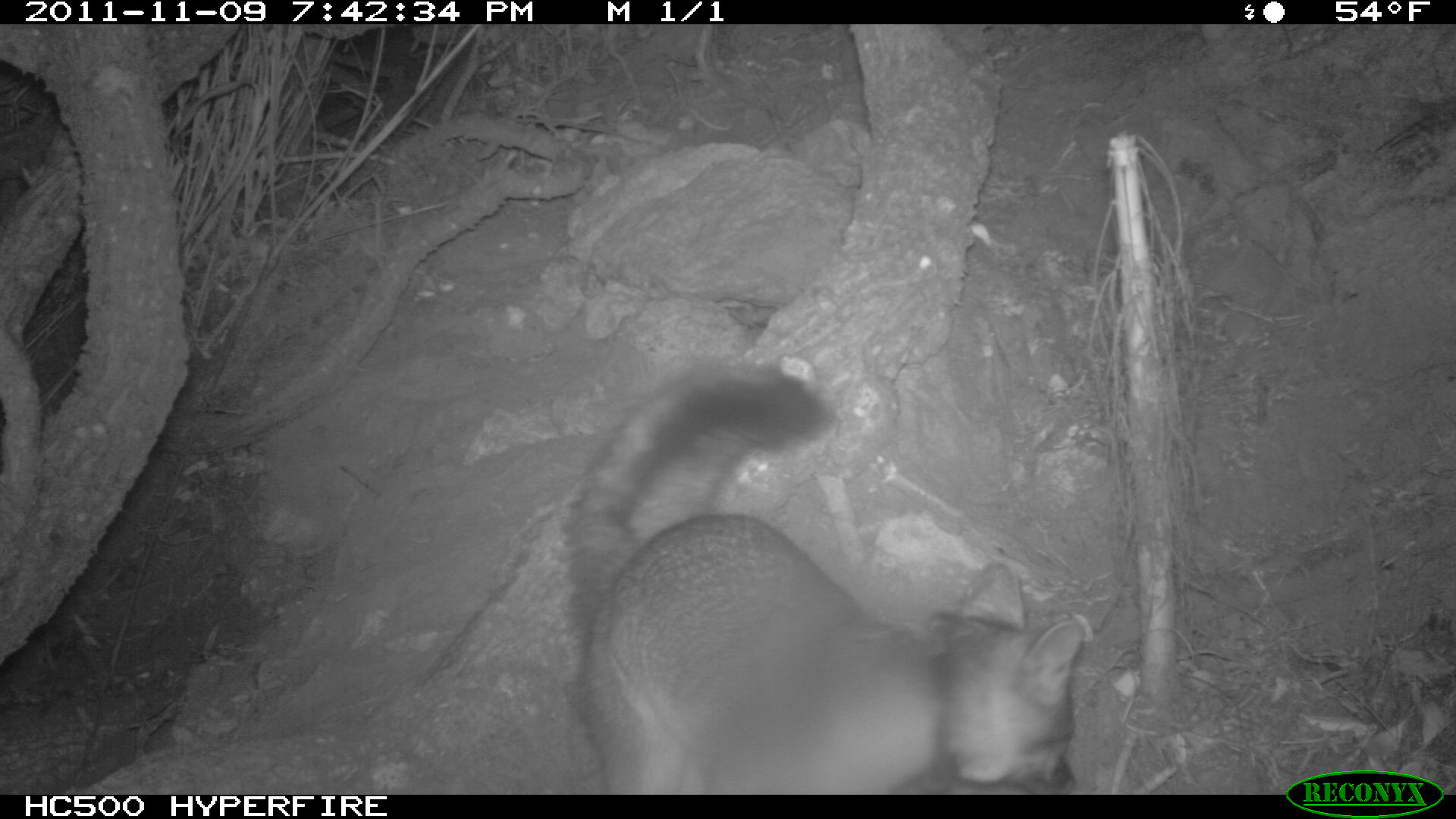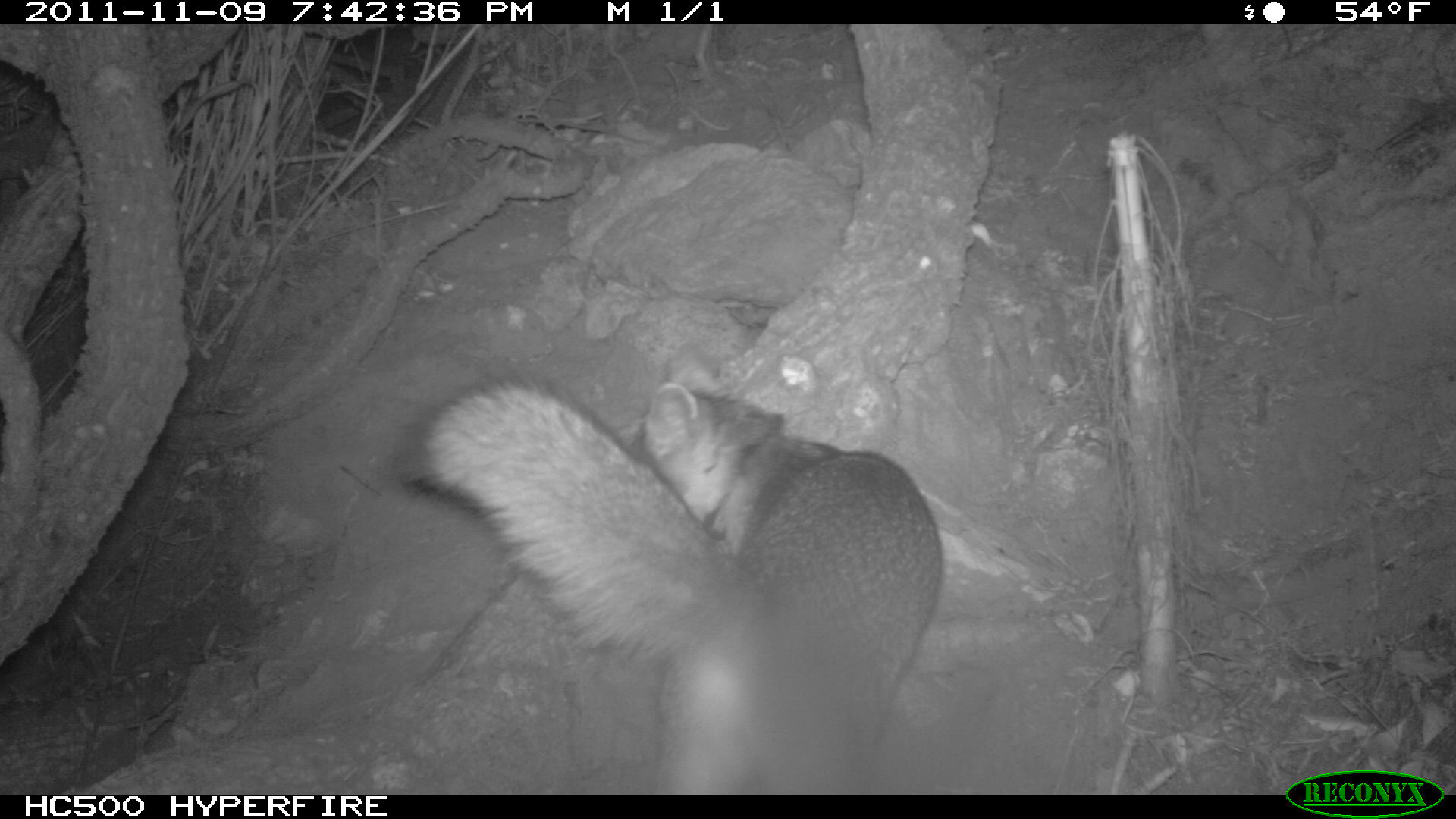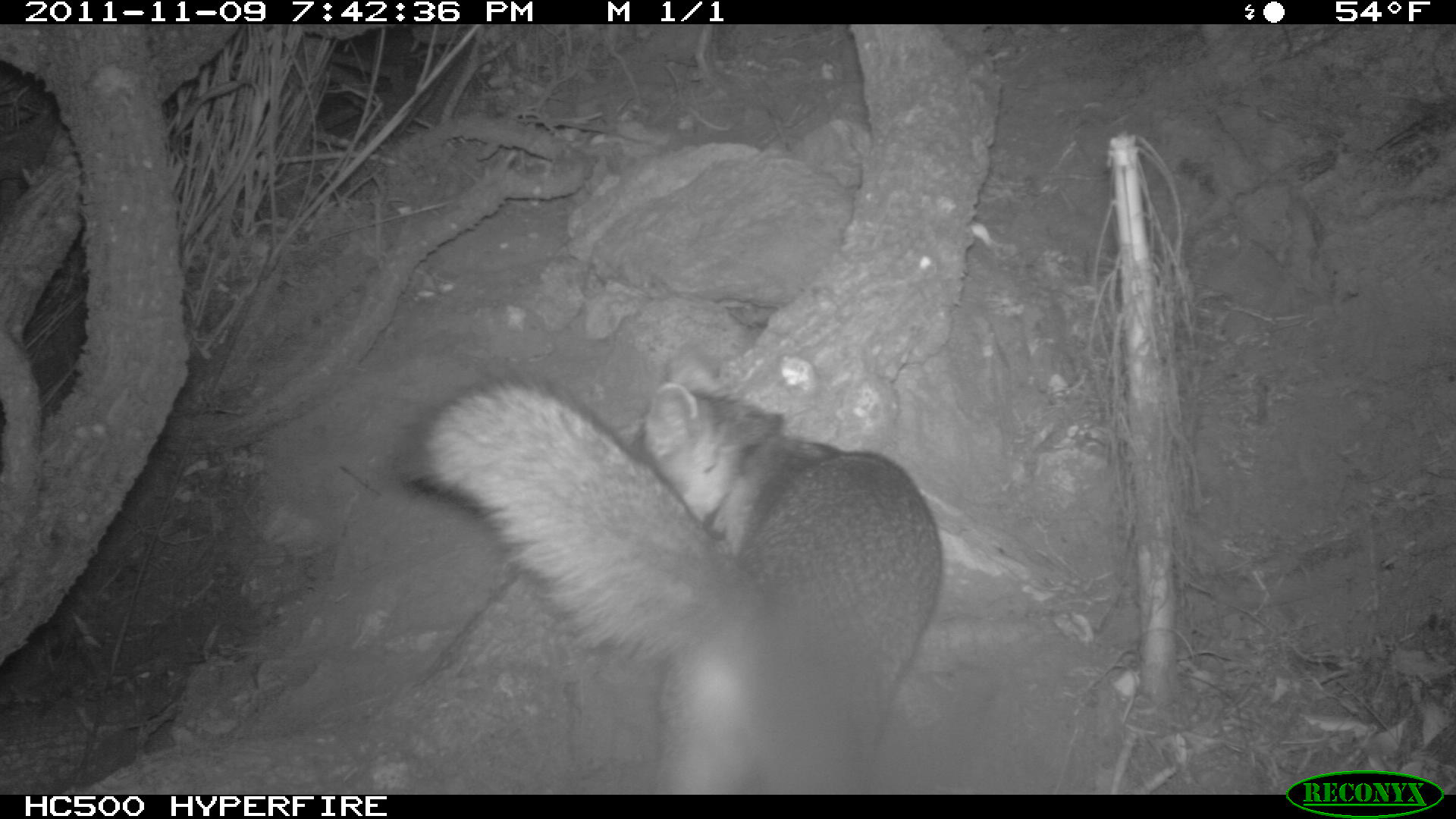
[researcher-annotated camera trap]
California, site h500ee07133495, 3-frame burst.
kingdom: Animalia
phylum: Chordata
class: Mammalia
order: Carnivora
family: Canidae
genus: Urocyon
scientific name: Urocyon littoralis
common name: island fox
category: fox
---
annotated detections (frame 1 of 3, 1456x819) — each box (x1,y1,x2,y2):
fox: (571,366,1084,794)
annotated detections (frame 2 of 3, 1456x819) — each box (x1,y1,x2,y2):
fox: (383,372,942,795)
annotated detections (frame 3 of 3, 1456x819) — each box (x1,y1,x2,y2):
fox: (380,376,946,792)